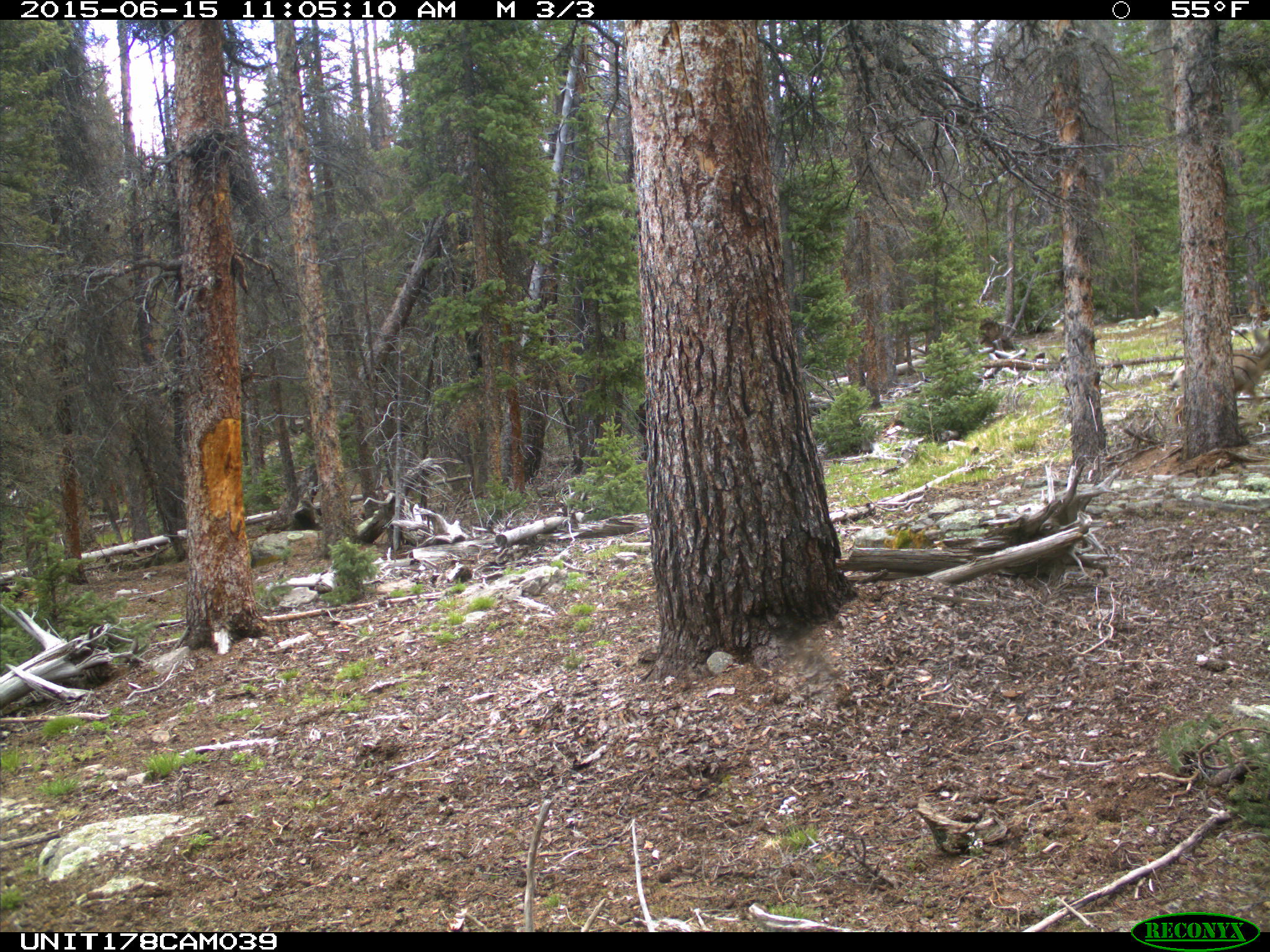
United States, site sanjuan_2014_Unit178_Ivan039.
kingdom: Animalia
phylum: Chordata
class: Mammalia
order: Artiodactyla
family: Cervidae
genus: Odocoileus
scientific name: Odocoileus hemionus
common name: mule deer